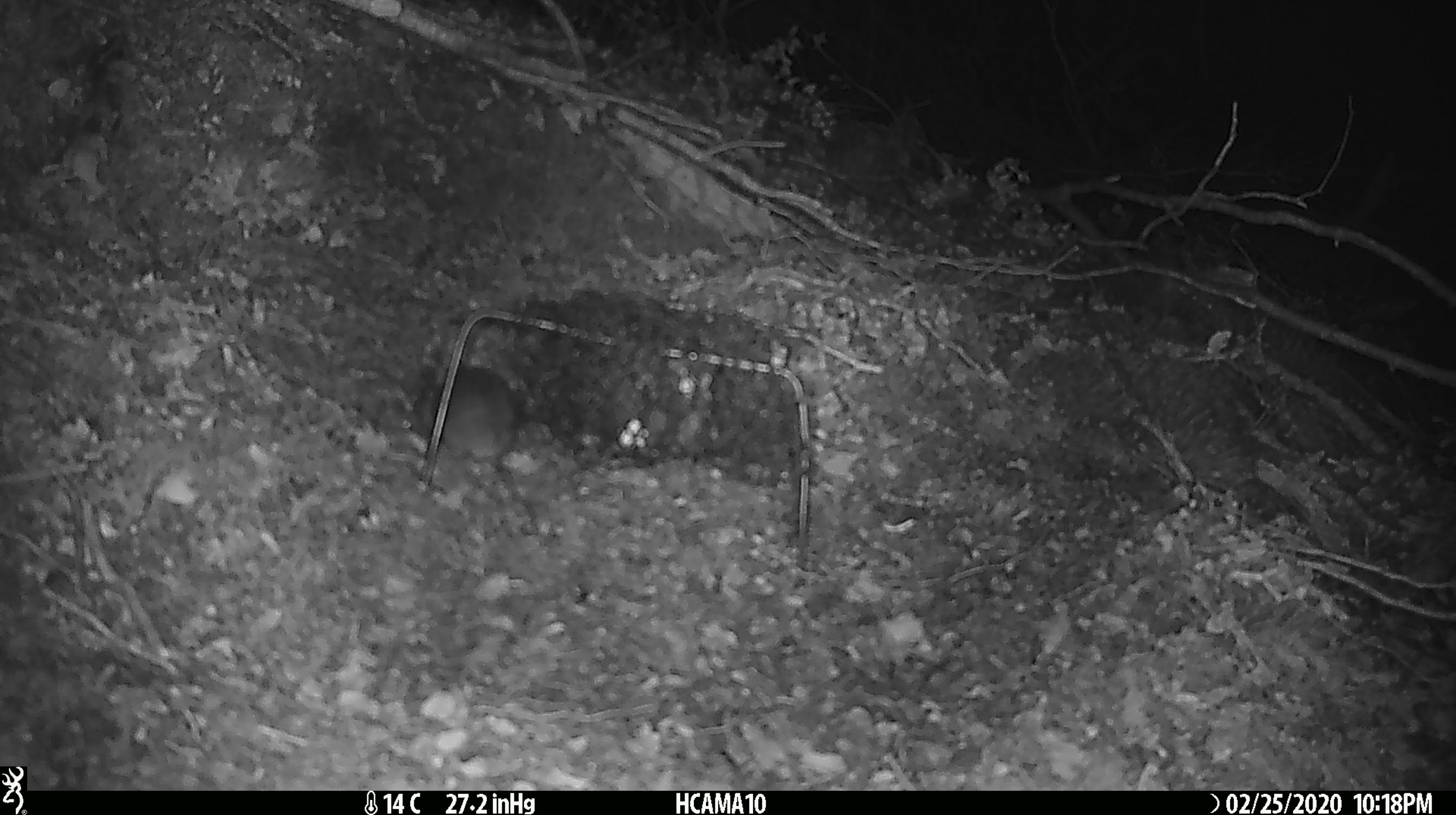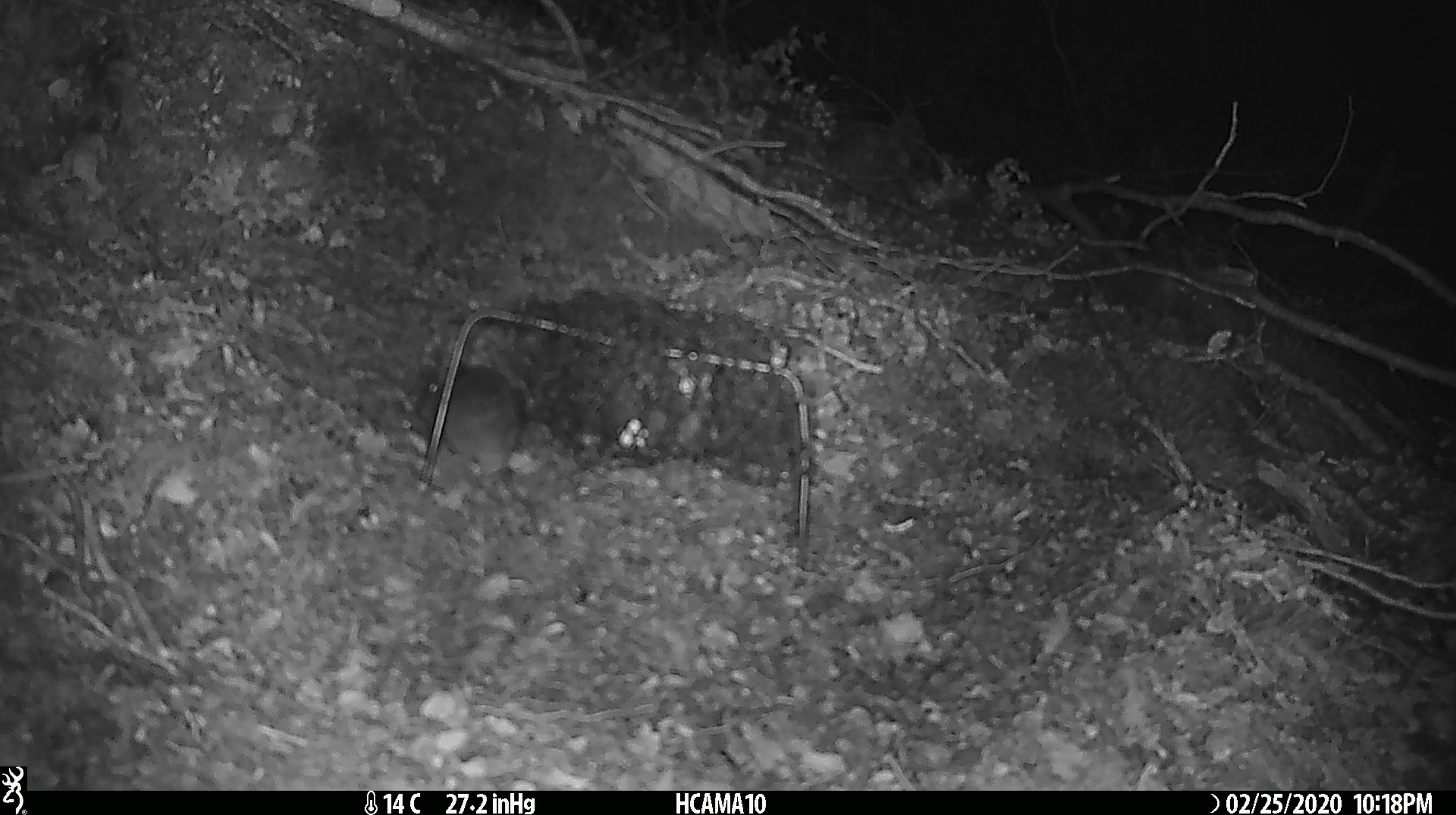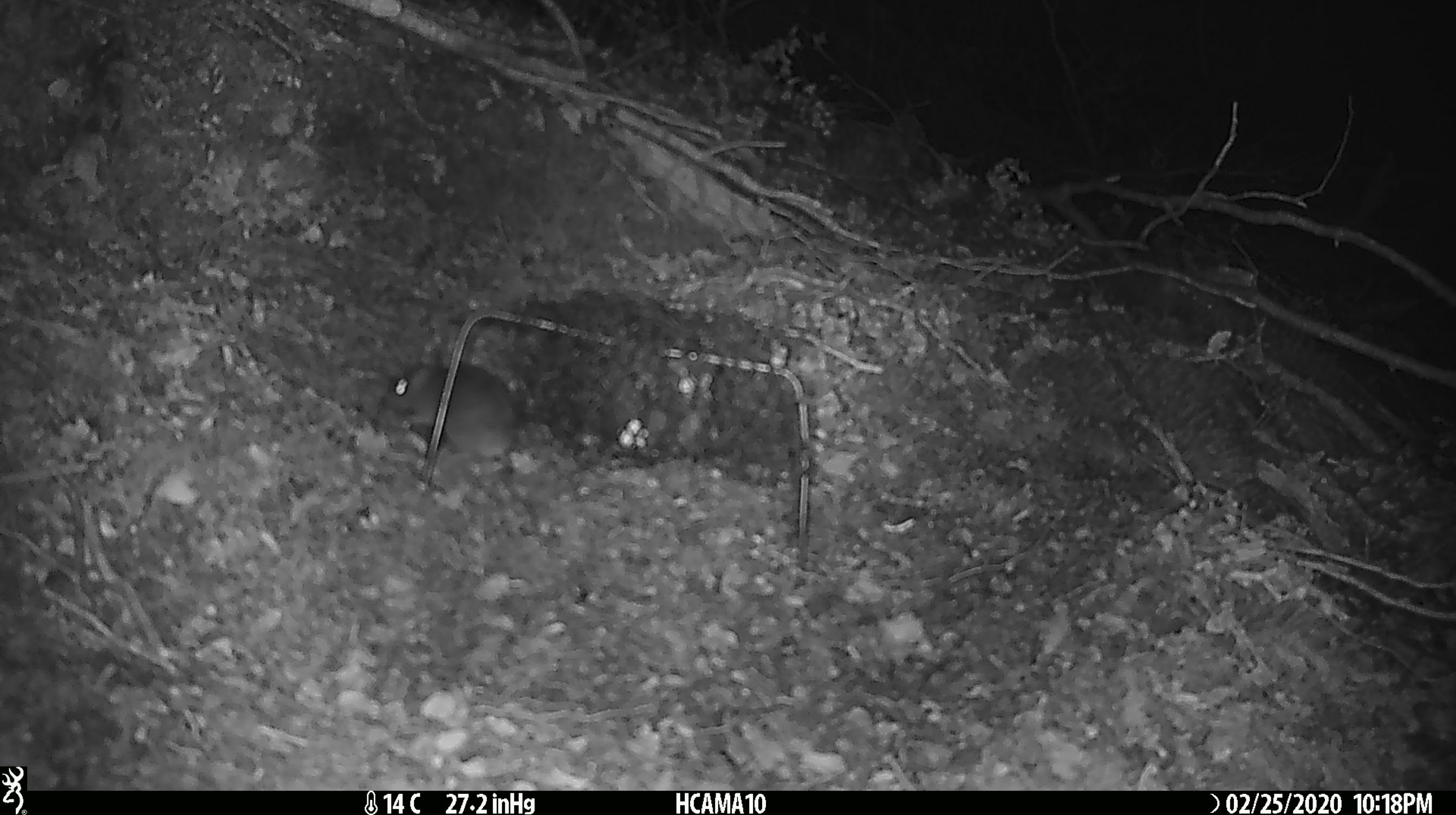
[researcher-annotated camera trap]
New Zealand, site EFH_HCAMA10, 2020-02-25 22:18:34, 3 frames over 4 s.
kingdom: Animalia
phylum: Chordata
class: Mammalia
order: Rodentia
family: Muridae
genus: Mus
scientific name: Mus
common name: mouse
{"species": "mouse (Mus)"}